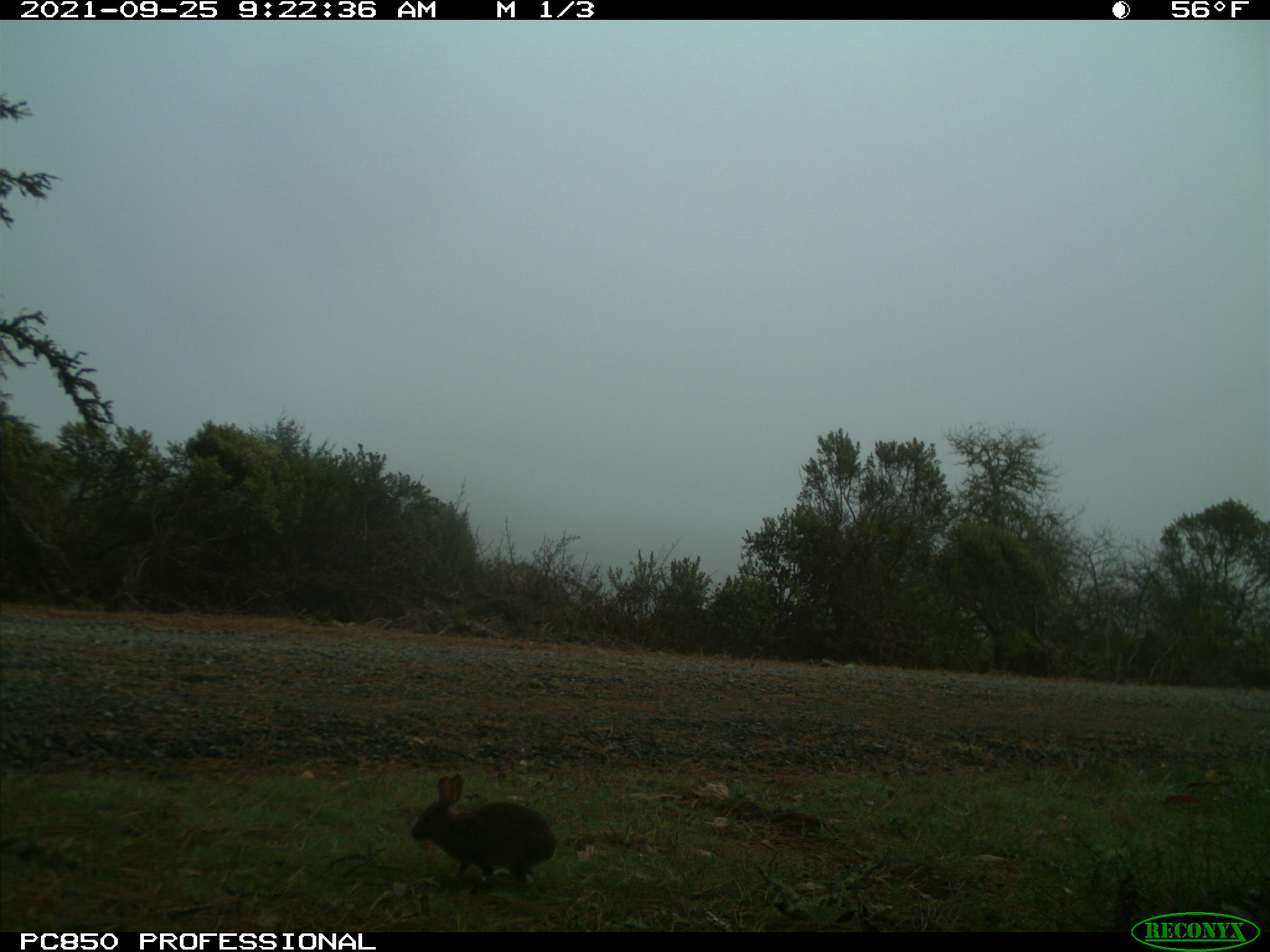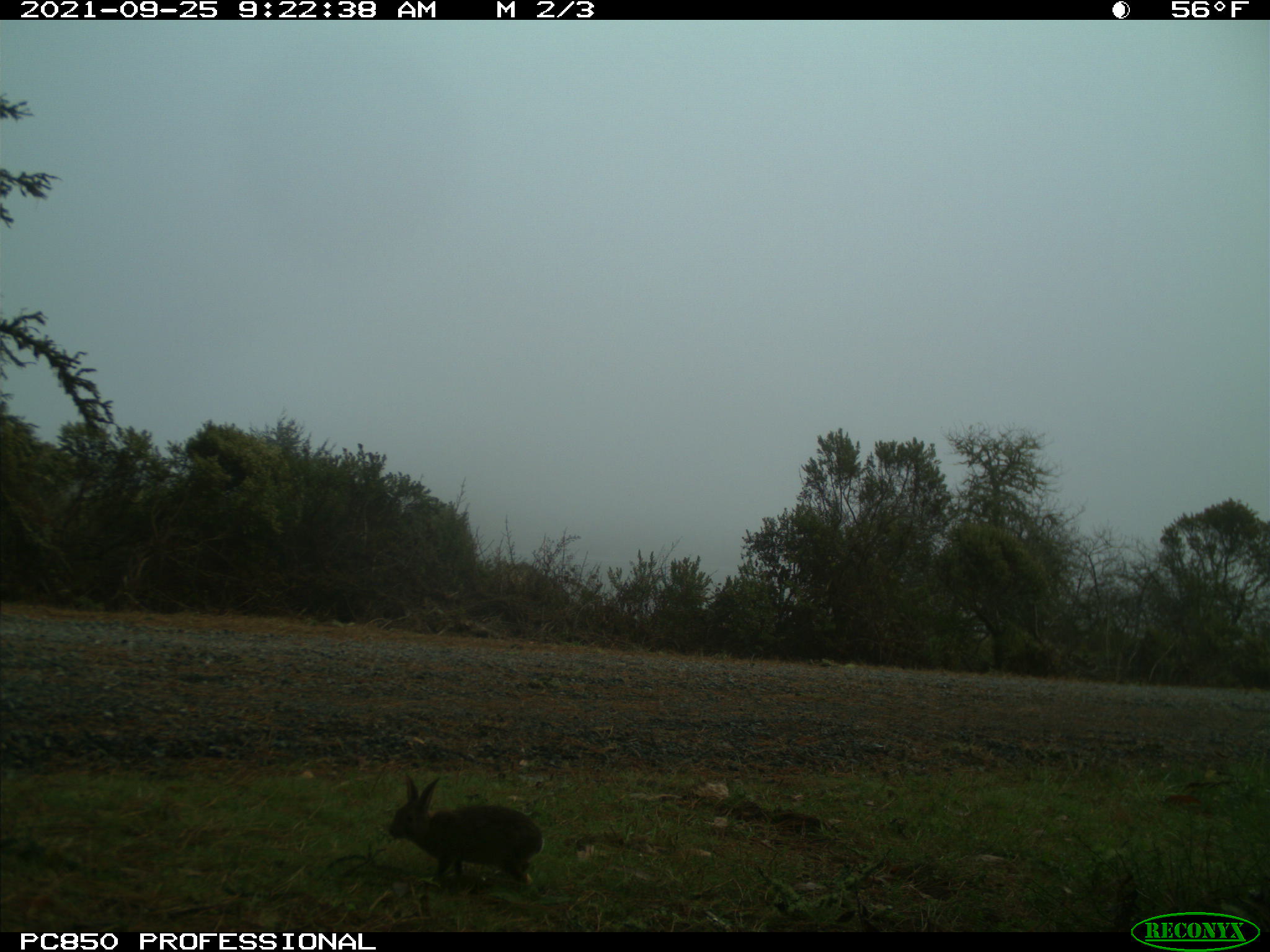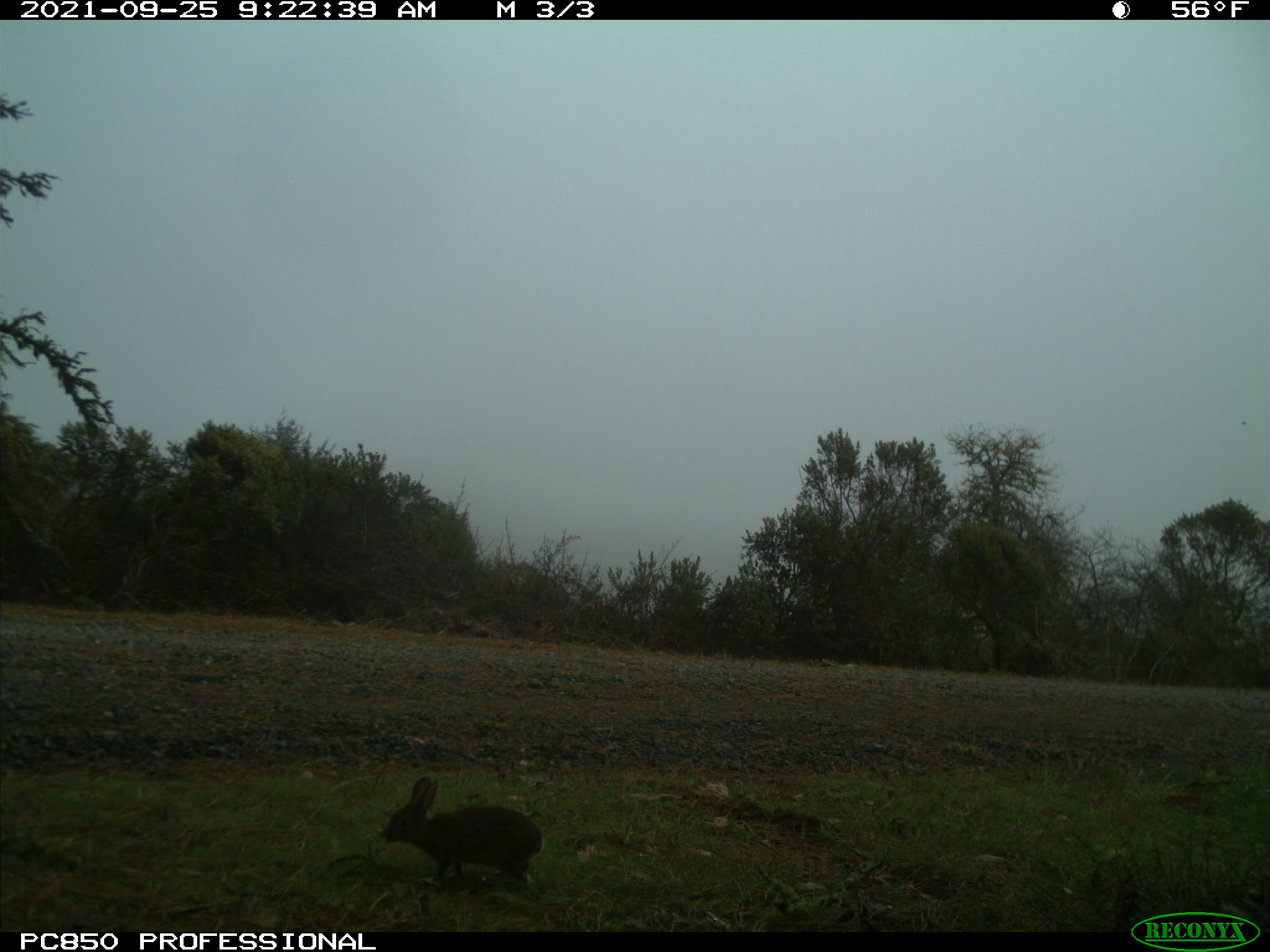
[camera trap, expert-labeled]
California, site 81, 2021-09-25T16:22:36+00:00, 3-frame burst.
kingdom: Animalia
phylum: Chordata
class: Mammalia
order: Lagomorpha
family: Leporidae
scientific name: Leporidae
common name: rabbit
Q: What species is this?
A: Rabbit (Leporidae).